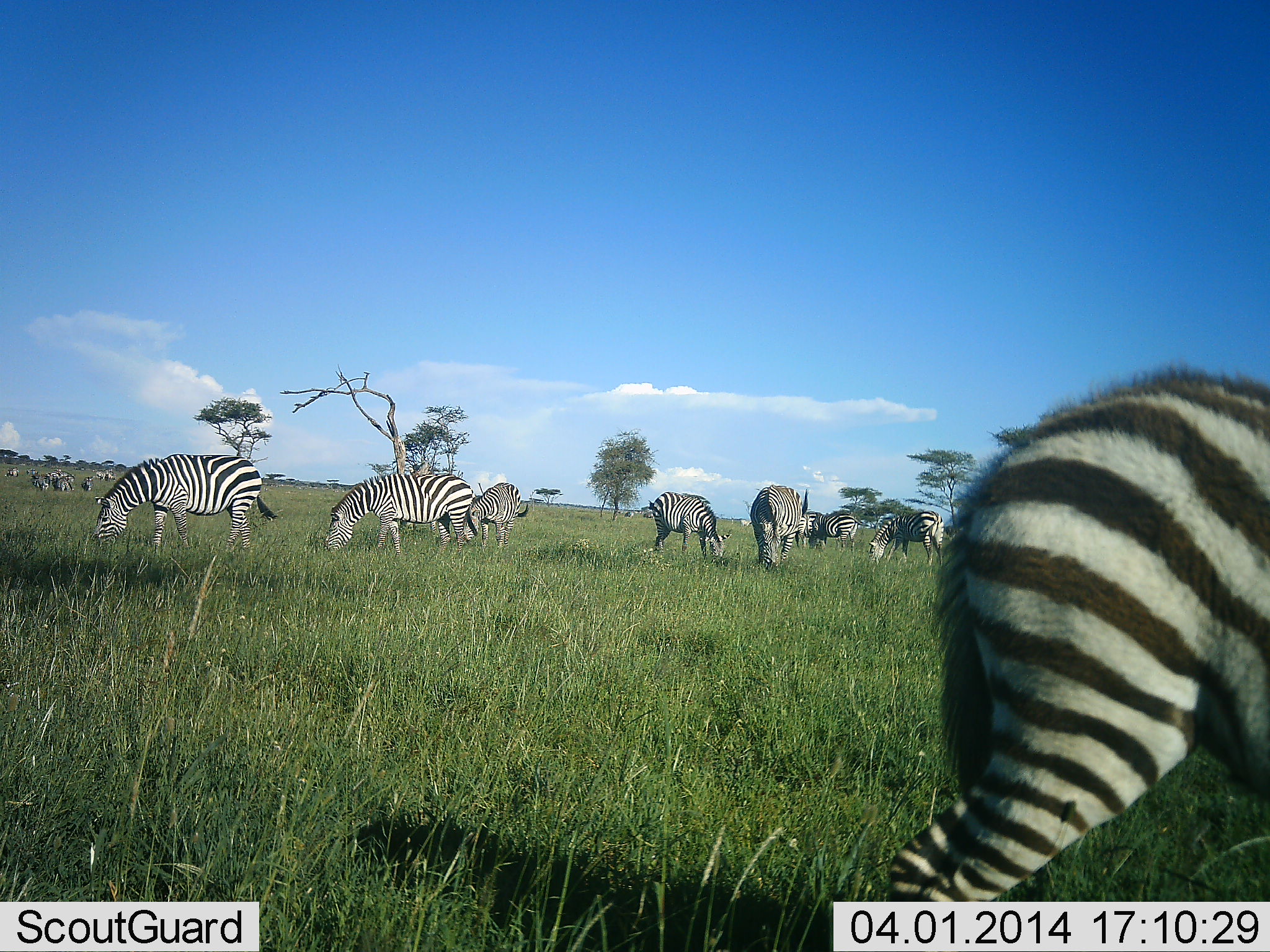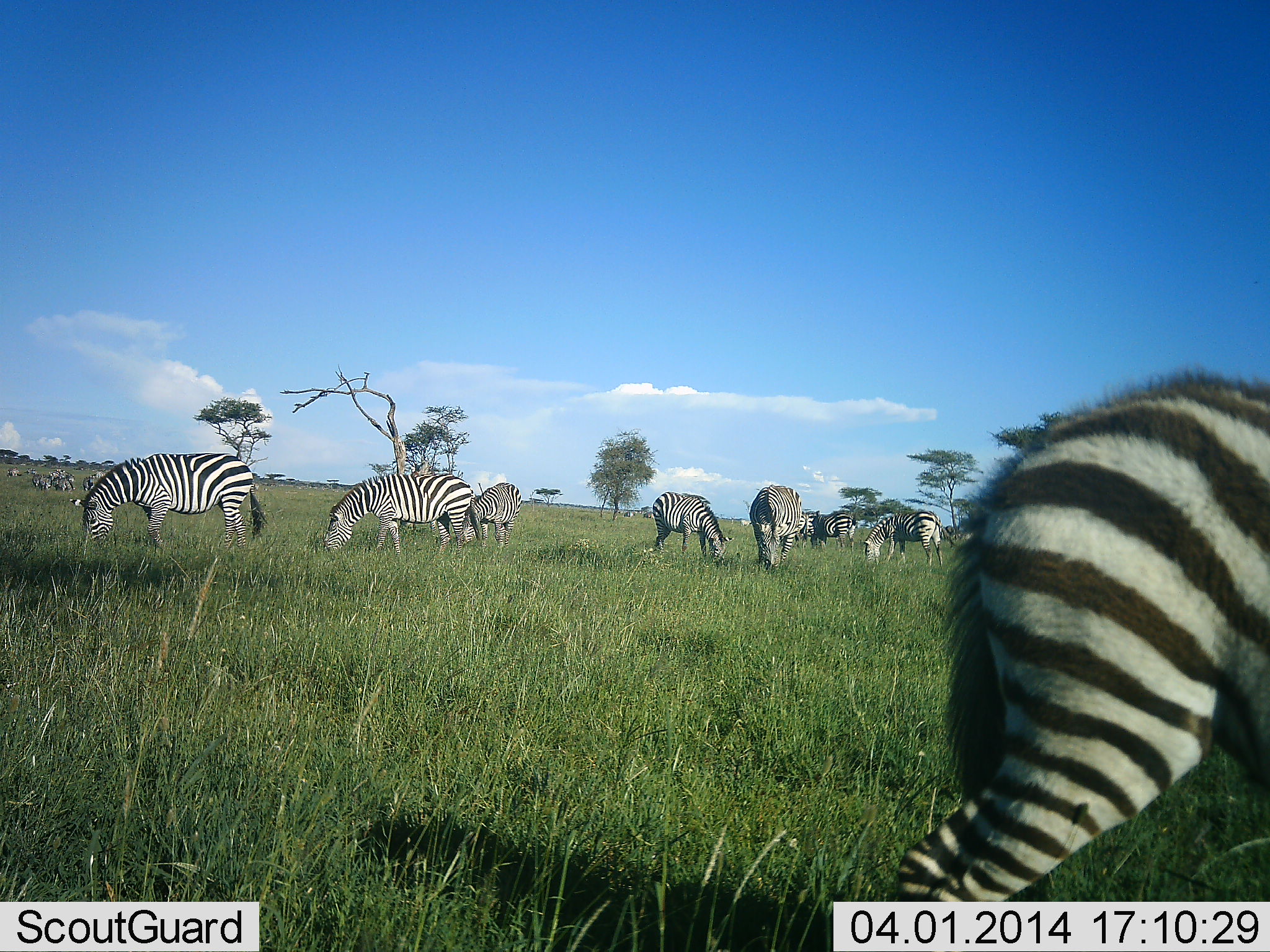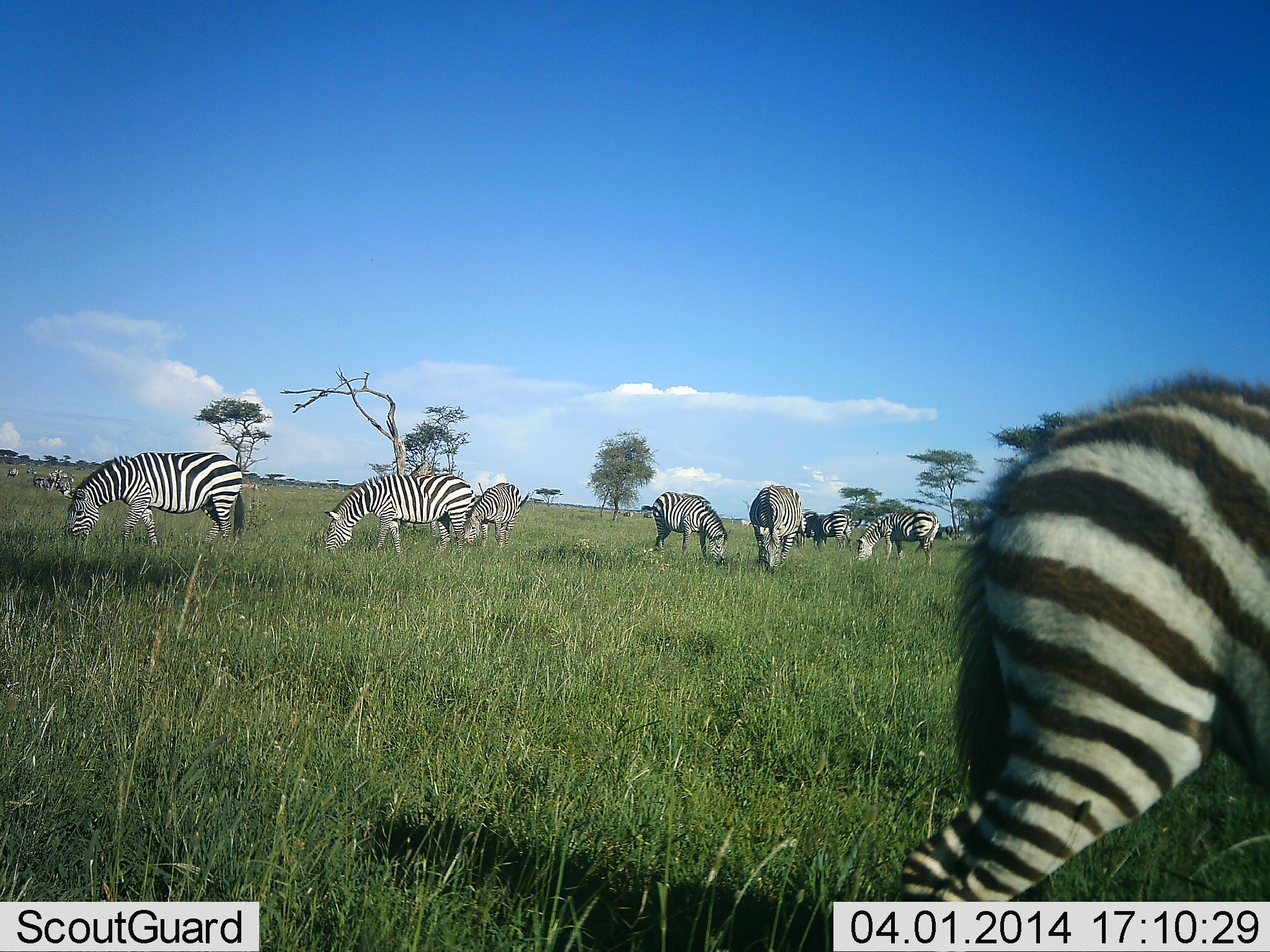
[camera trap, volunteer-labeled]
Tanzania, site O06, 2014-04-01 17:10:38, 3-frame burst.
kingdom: Animalia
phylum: Chordata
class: Mammalia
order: Perissodactyla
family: Equidae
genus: Equus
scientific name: Equus quagga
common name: plains zebra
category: zebra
Zebra (plains zebra) (Equus quagga), count 11-50. Behavior (volunteer vote fractions): standing 50%, resting 0%, moving 10%, interacting 0%. Young present (vote fraction): 10%. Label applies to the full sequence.